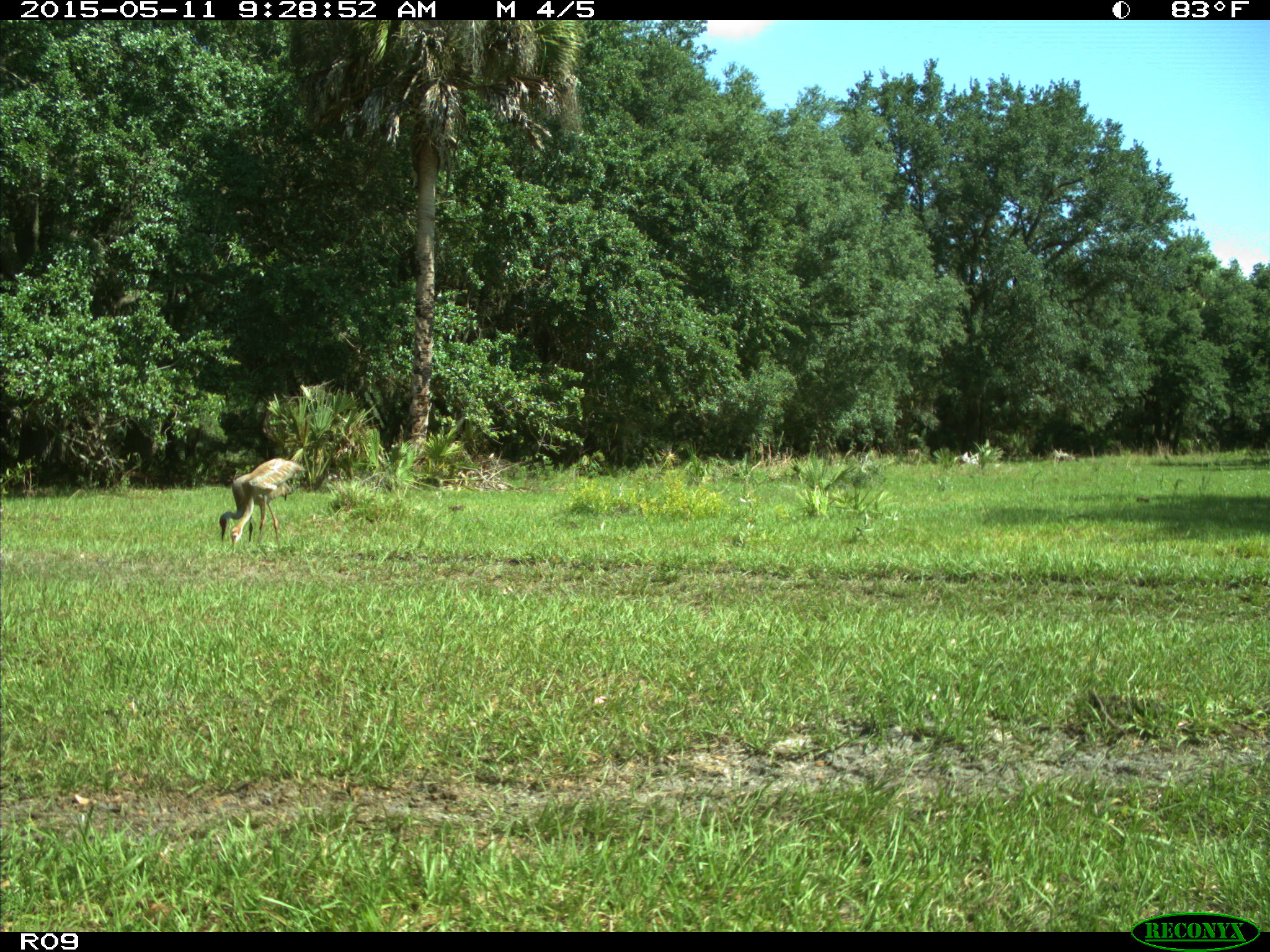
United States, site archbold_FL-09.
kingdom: Animalia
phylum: Chordata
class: Aves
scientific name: Aves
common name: birds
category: unidentified bird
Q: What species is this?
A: Unidentified bird (birds) (Aves).